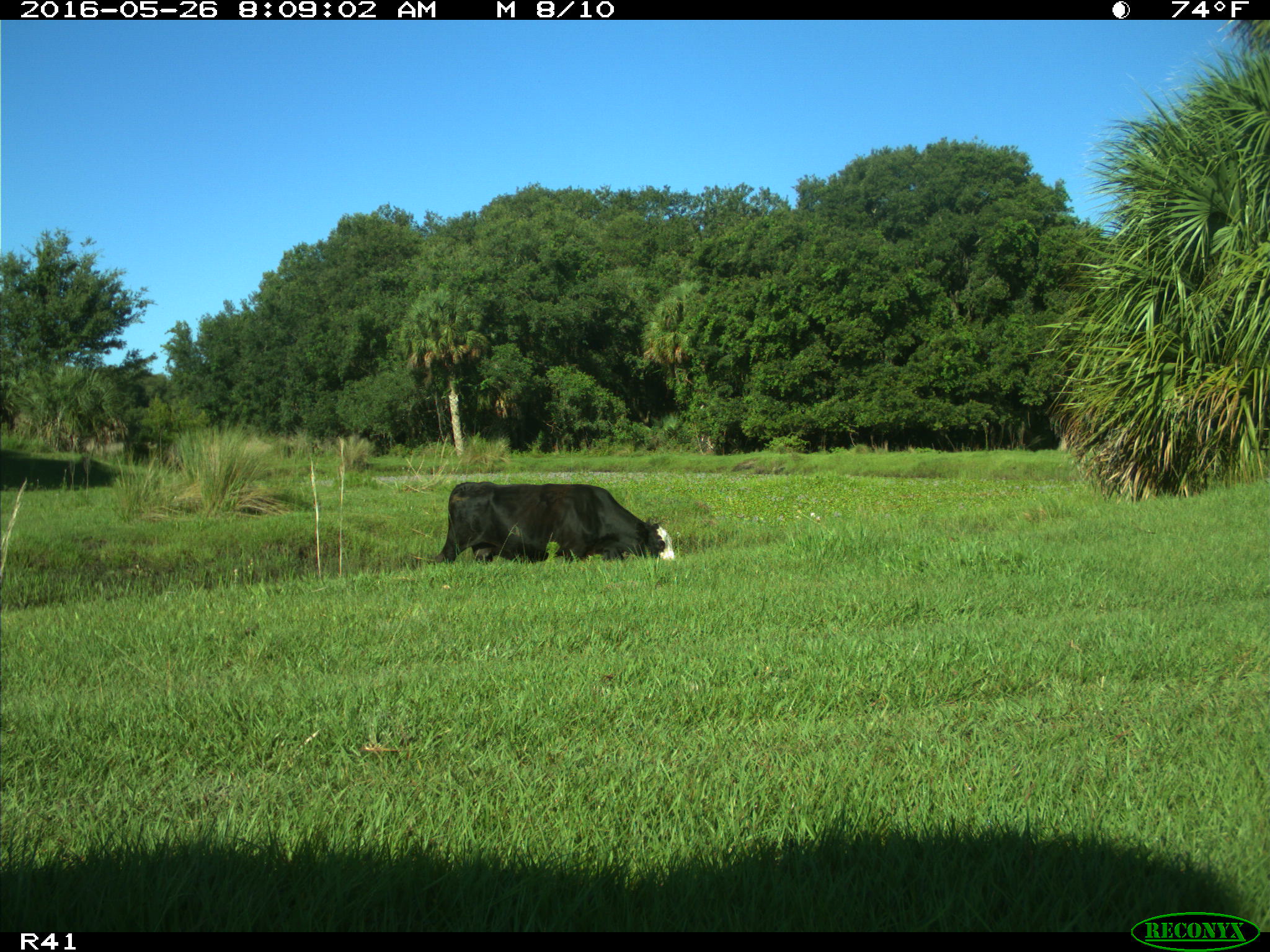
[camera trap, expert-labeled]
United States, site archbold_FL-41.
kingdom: Animalia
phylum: Chordata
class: Mammalia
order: Artiodactyla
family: Bovidae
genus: Bos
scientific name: Bos taurus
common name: domestic cow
Bos taurus (domestic cow).